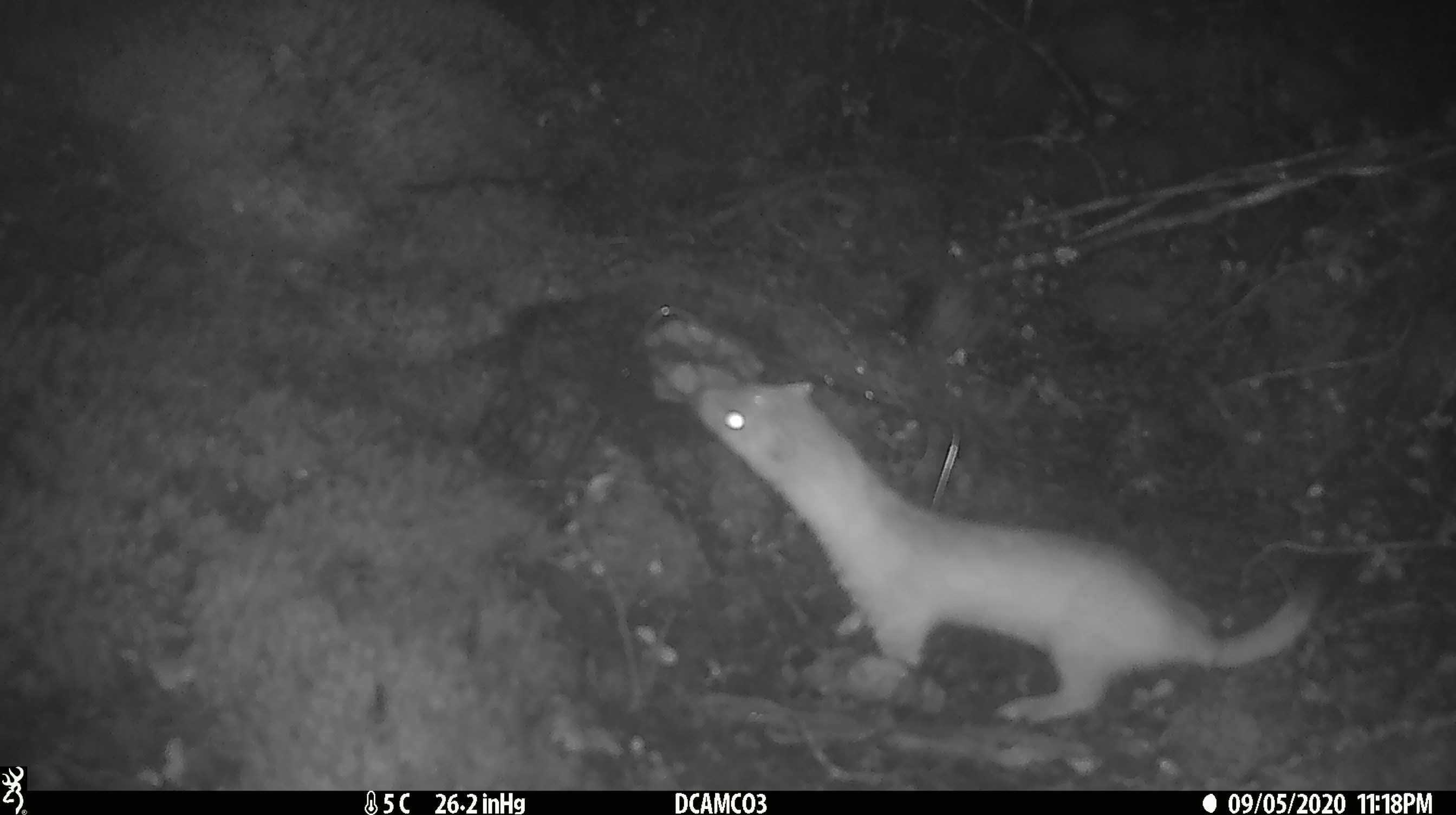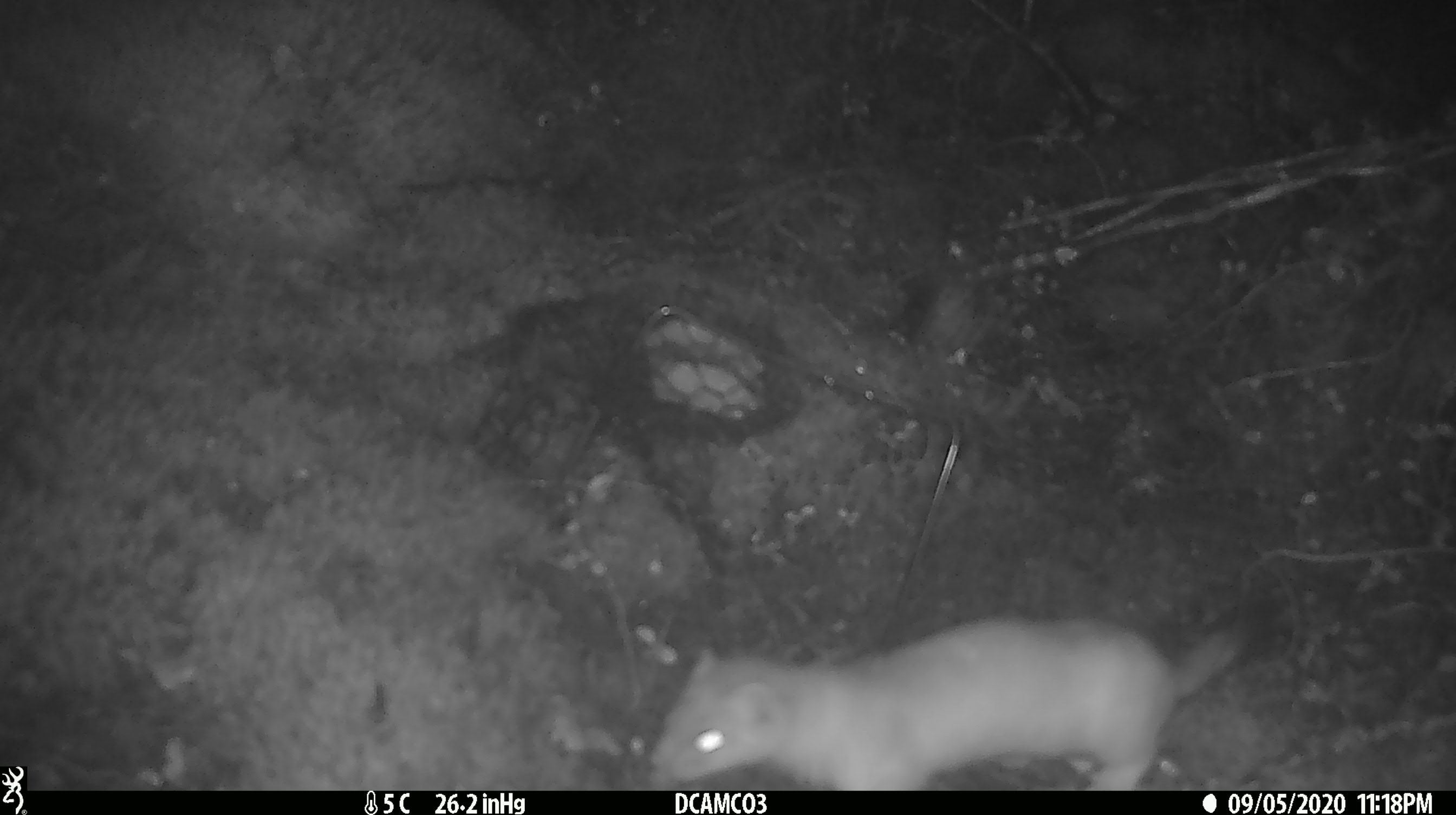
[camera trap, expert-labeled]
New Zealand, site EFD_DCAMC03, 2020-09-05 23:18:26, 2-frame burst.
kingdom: Animalia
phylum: Chordata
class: Mammalia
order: Carnivora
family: Mustelidae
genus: Mustela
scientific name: Mustela erminea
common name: stoat